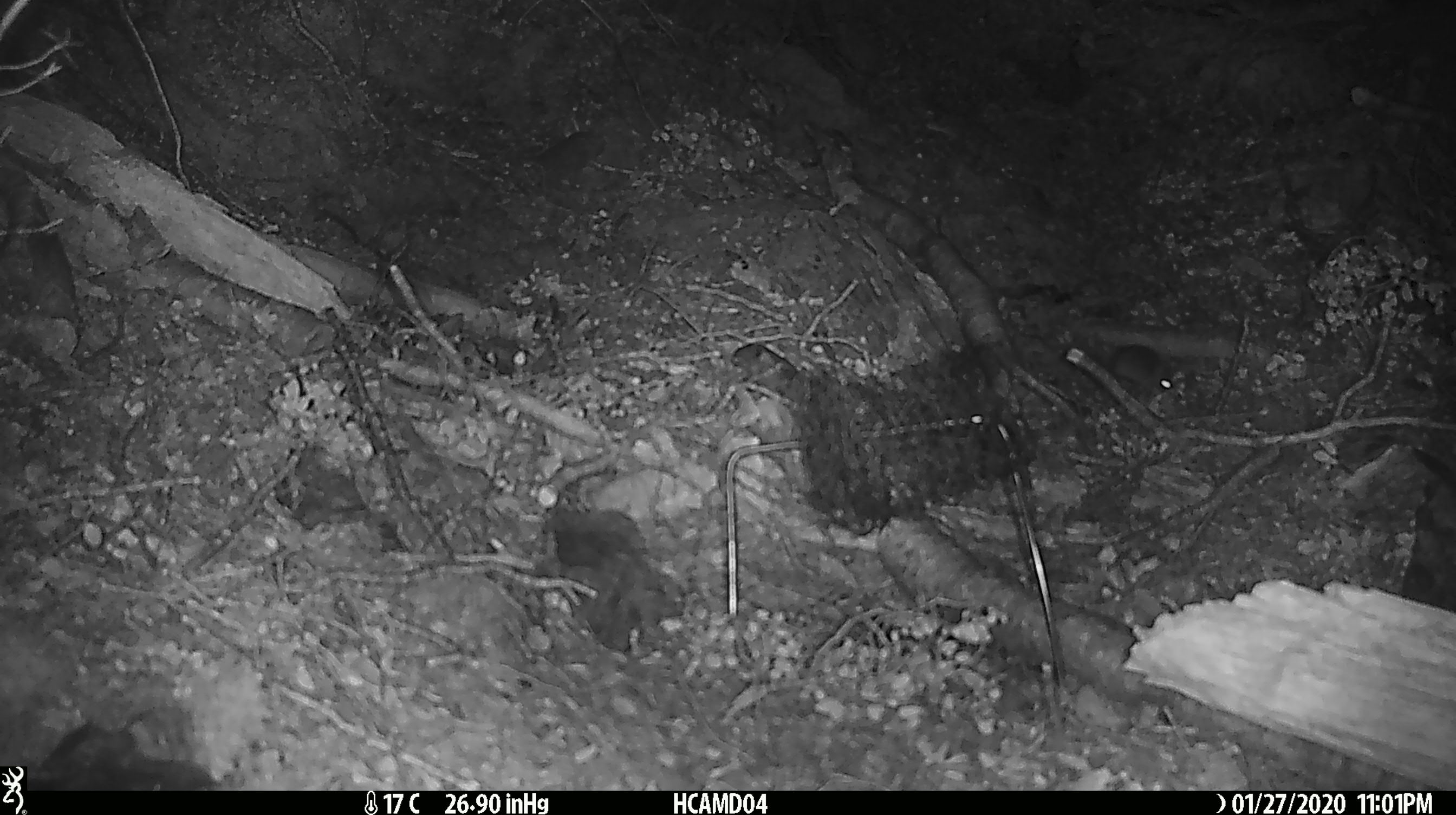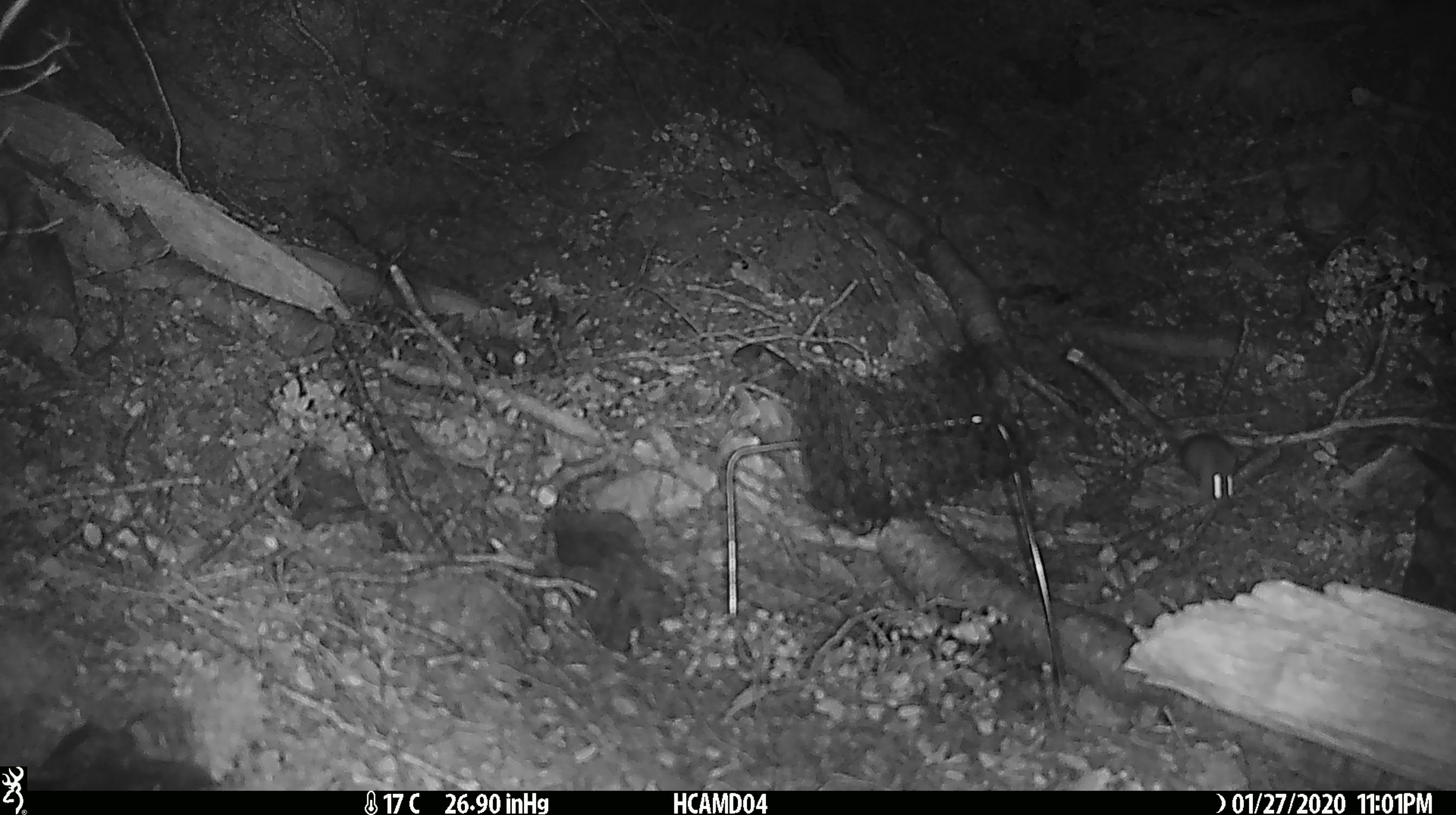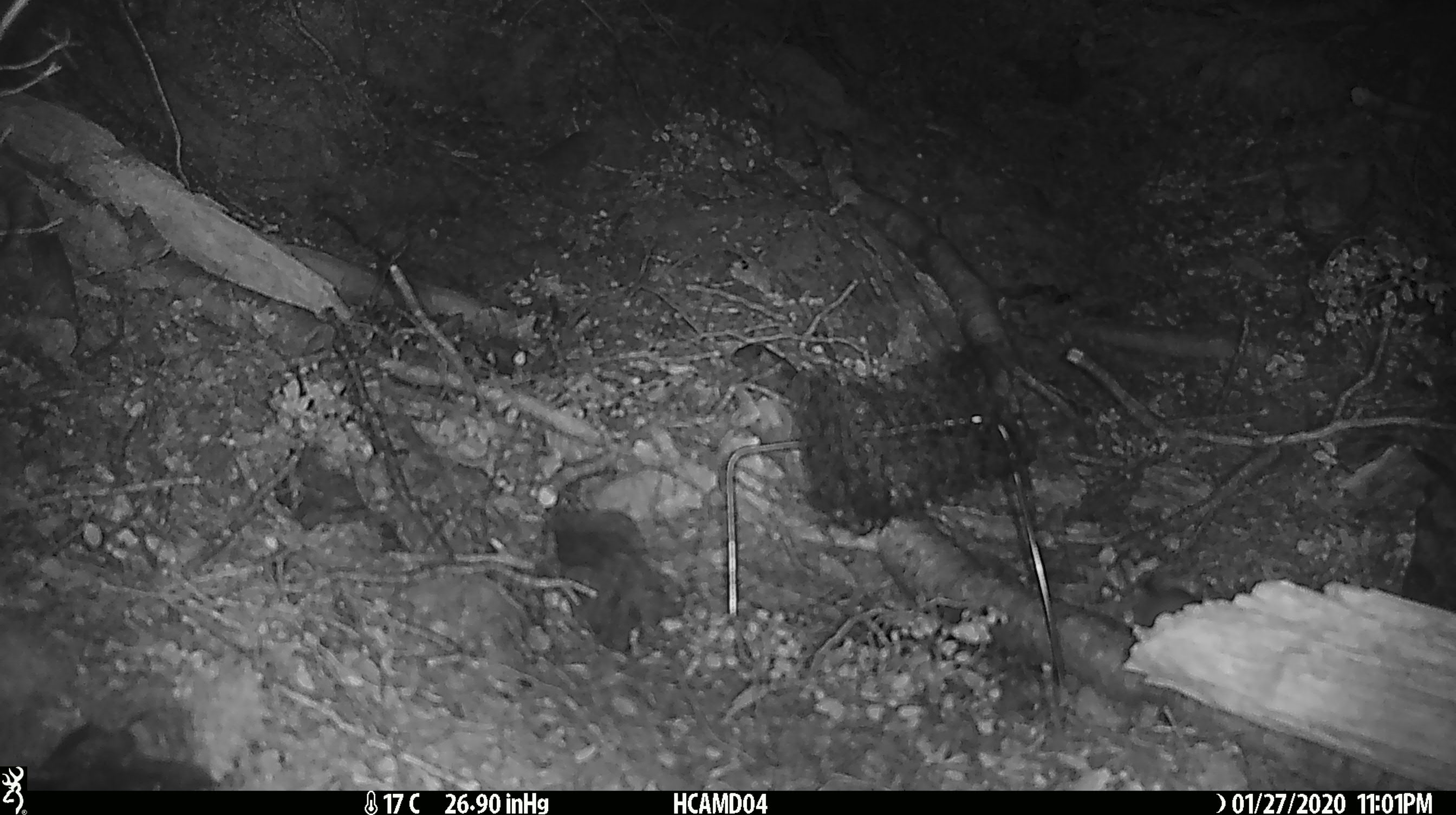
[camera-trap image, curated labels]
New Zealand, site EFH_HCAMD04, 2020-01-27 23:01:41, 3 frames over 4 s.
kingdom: Animalia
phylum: Chordata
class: Mammalia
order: Rodentia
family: Muridae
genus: Mus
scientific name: Mus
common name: mouse